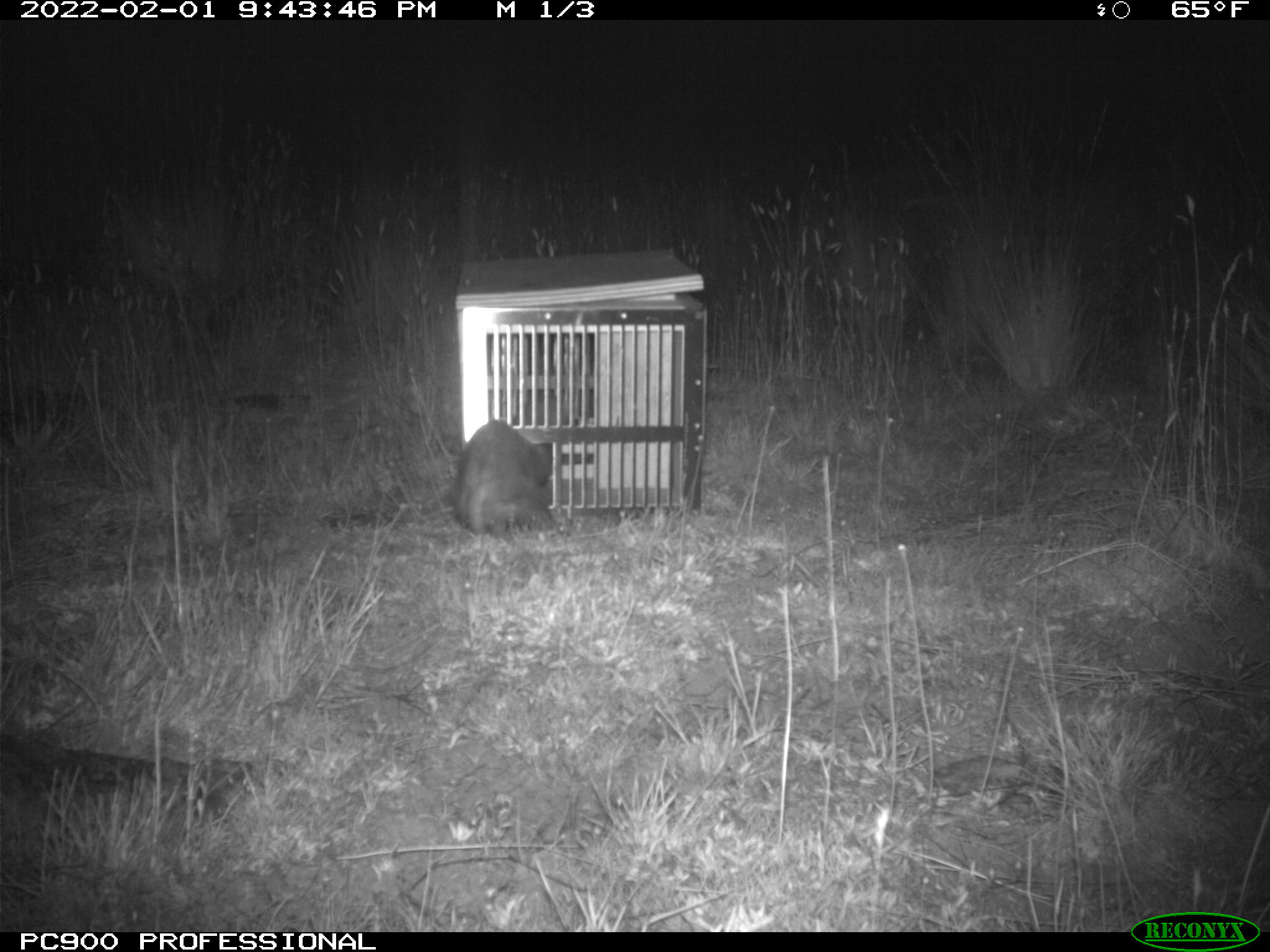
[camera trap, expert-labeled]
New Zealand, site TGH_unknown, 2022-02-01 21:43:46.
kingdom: Animalia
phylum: Chordata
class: Mammalia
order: Carnivora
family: Mustelidae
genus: Mustela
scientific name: Mustela furo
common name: ferret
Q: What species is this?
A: Ferret (Mustela furo).